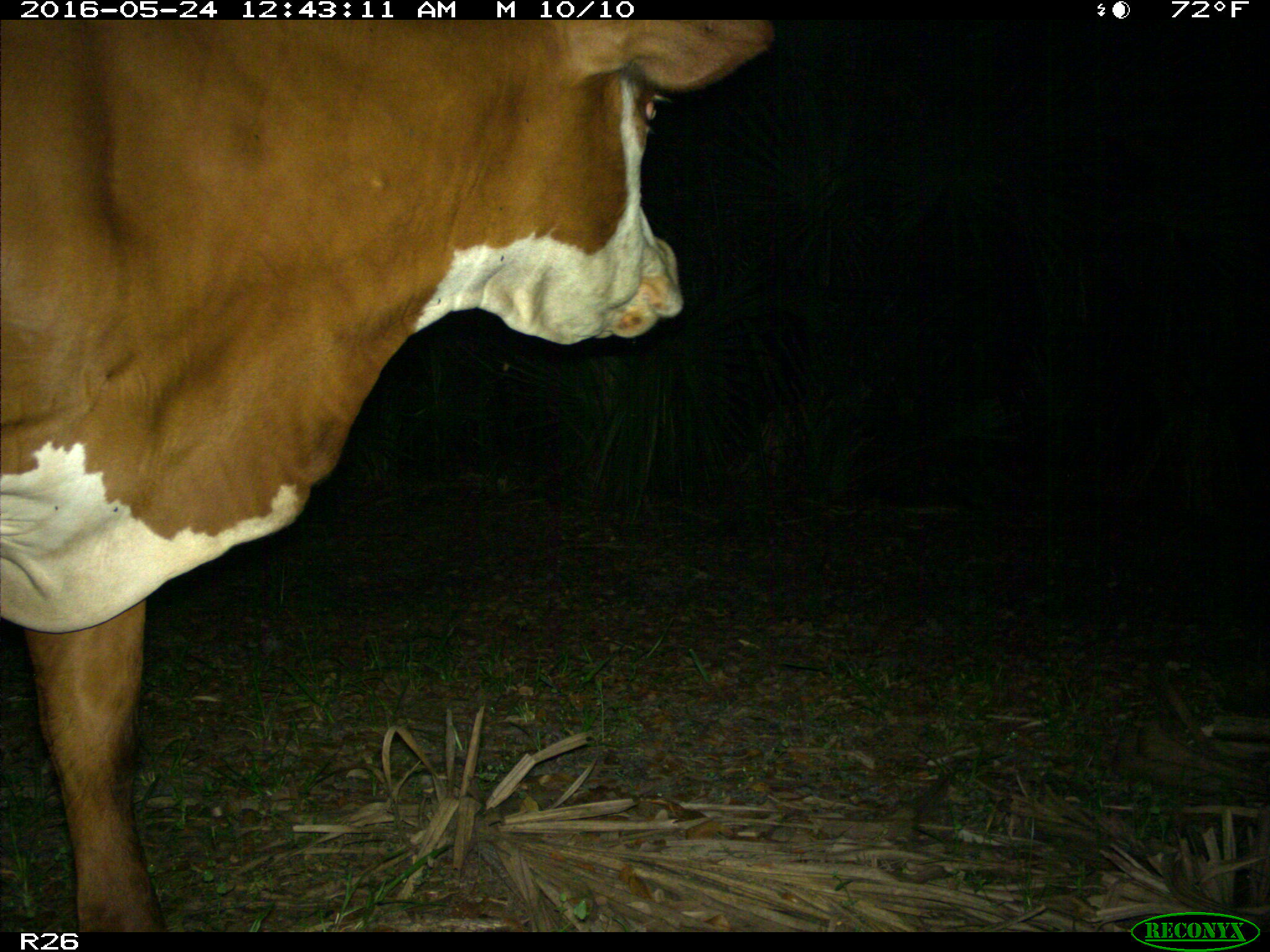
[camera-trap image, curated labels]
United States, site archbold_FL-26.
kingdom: Animalia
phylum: Chordata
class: Mammalia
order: Artiodactyla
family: Bovidae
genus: Bos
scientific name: Bos taurus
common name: domestic cow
Bos taurus (domestic cow).